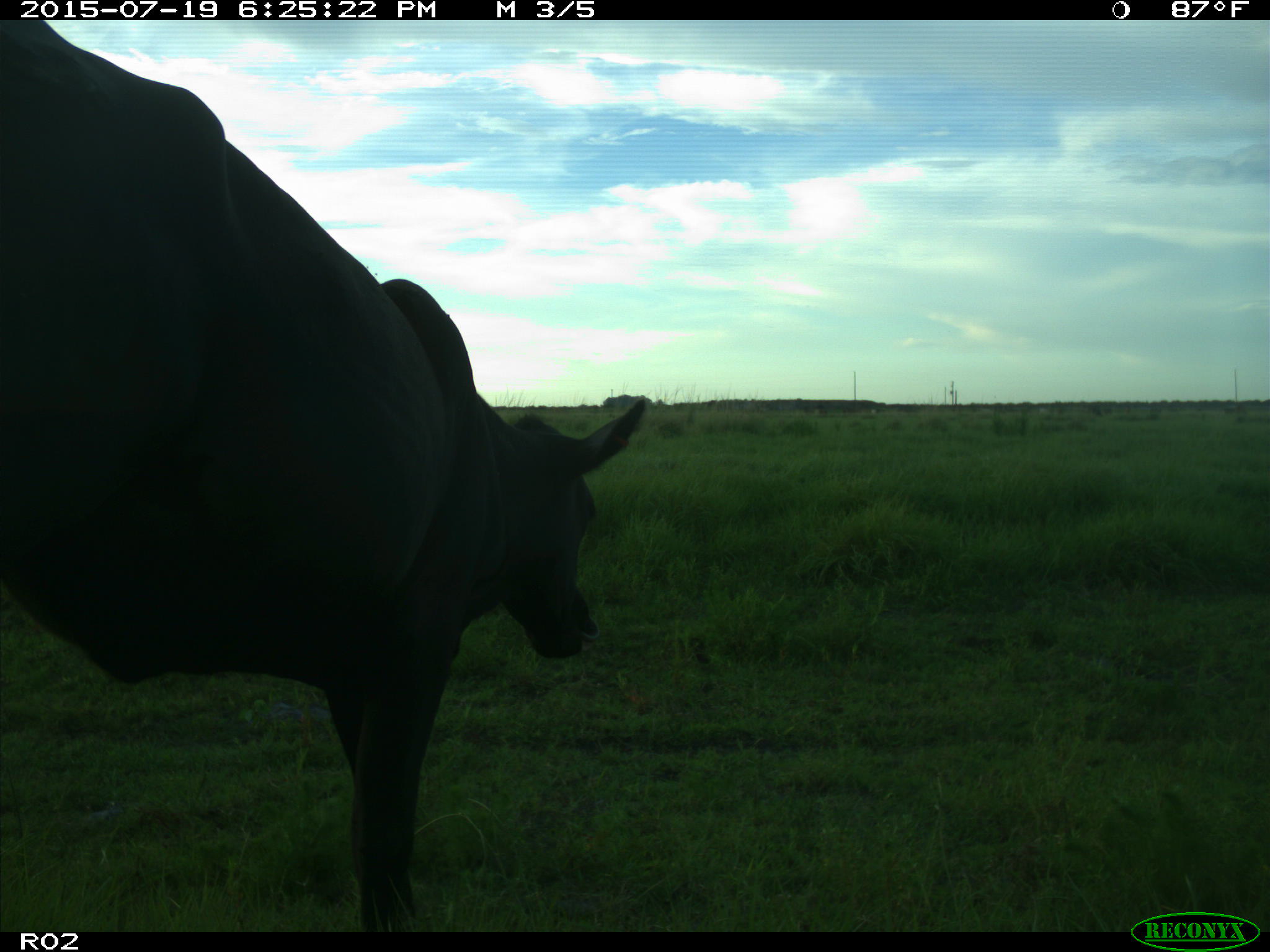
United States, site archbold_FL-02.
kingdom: Animalia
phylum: Chordata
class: Mammalia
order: Artiodactyla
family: Bovidae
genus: Bos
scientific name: Bos taurus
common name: domestic cow